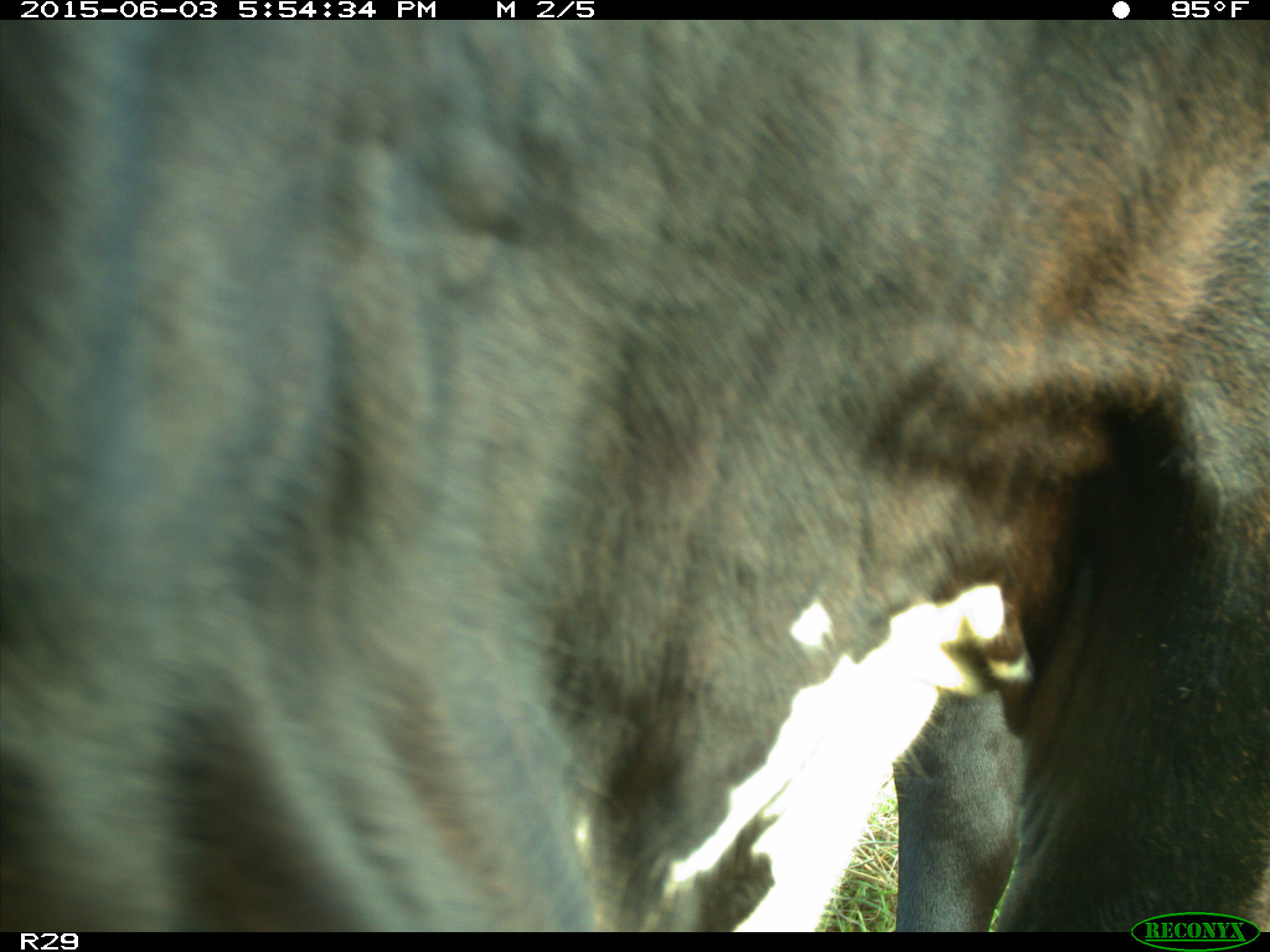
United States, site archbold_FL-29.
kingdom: Animalia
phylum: Chordata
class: Mammalia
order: Artiodactyla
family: Bovidae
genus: Bos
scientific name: Bos taurus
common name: domestic cow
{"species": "Bos taurus (domestic cow)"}